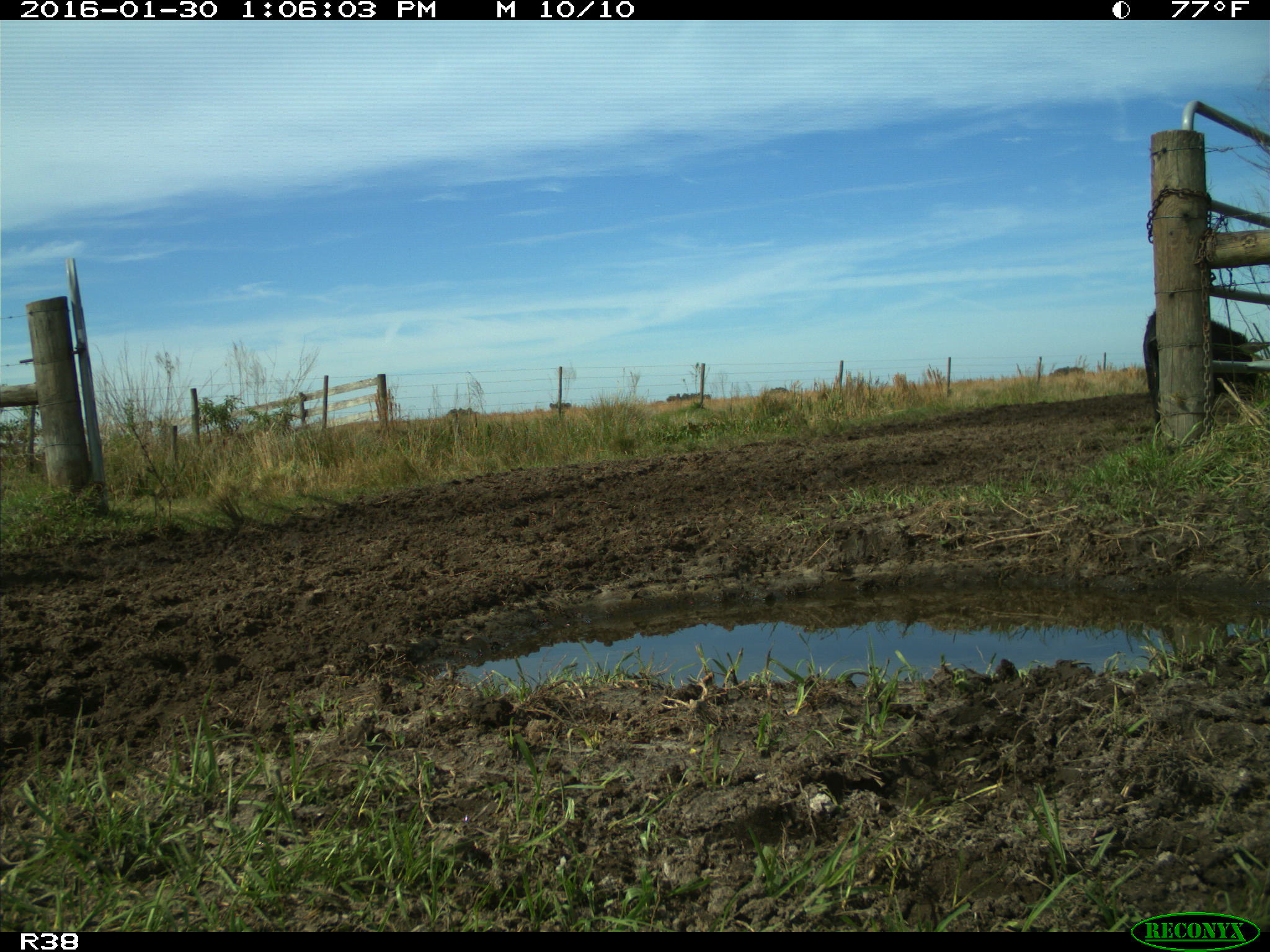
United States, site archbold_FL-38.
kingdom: Animalia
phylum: Chordata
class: Mammalia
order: Artiodactyla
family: Suidae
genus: Sus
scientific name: Sus scrofa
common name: wild boar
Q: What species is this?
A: Sus scrofa (wild boar).